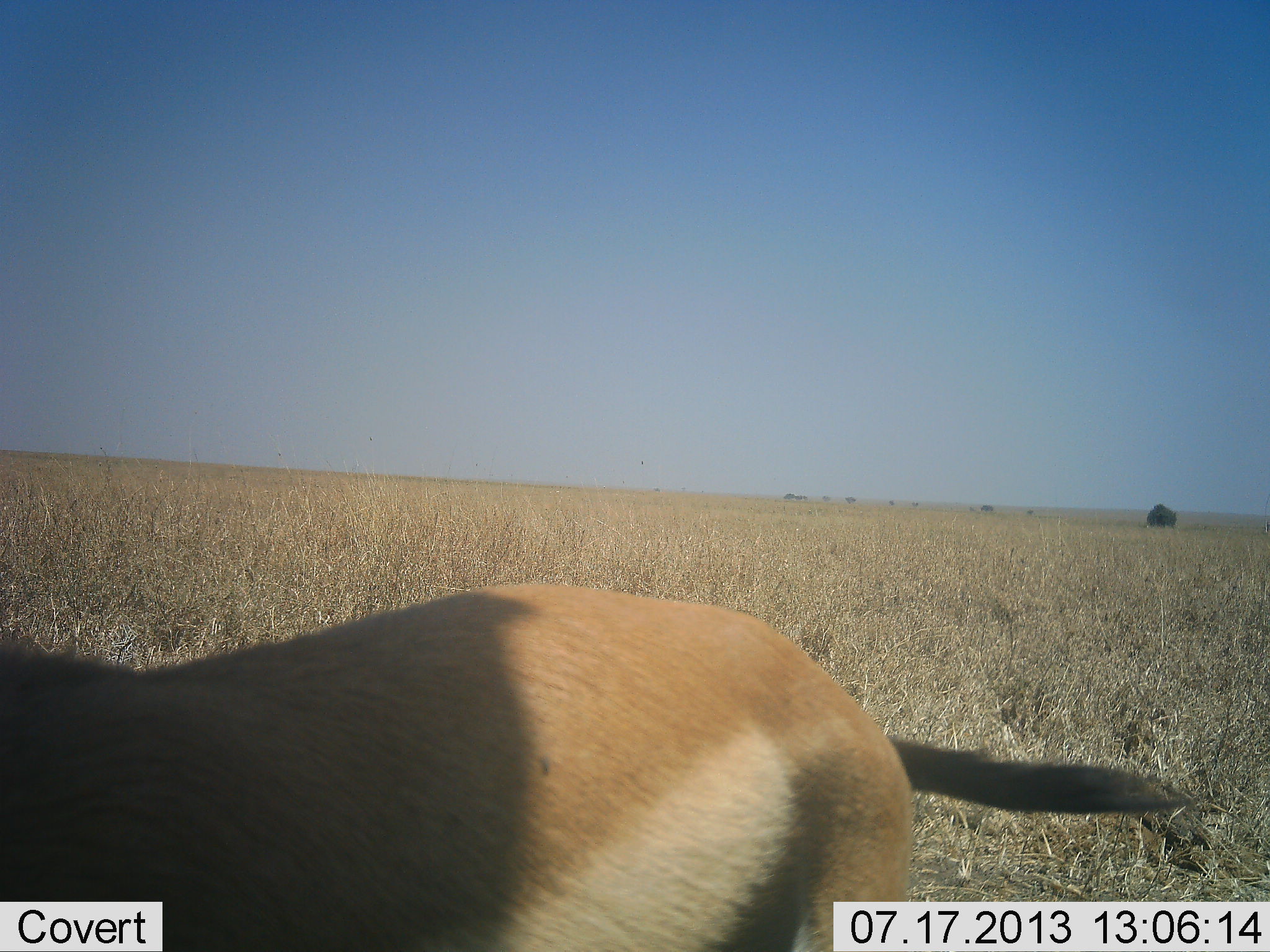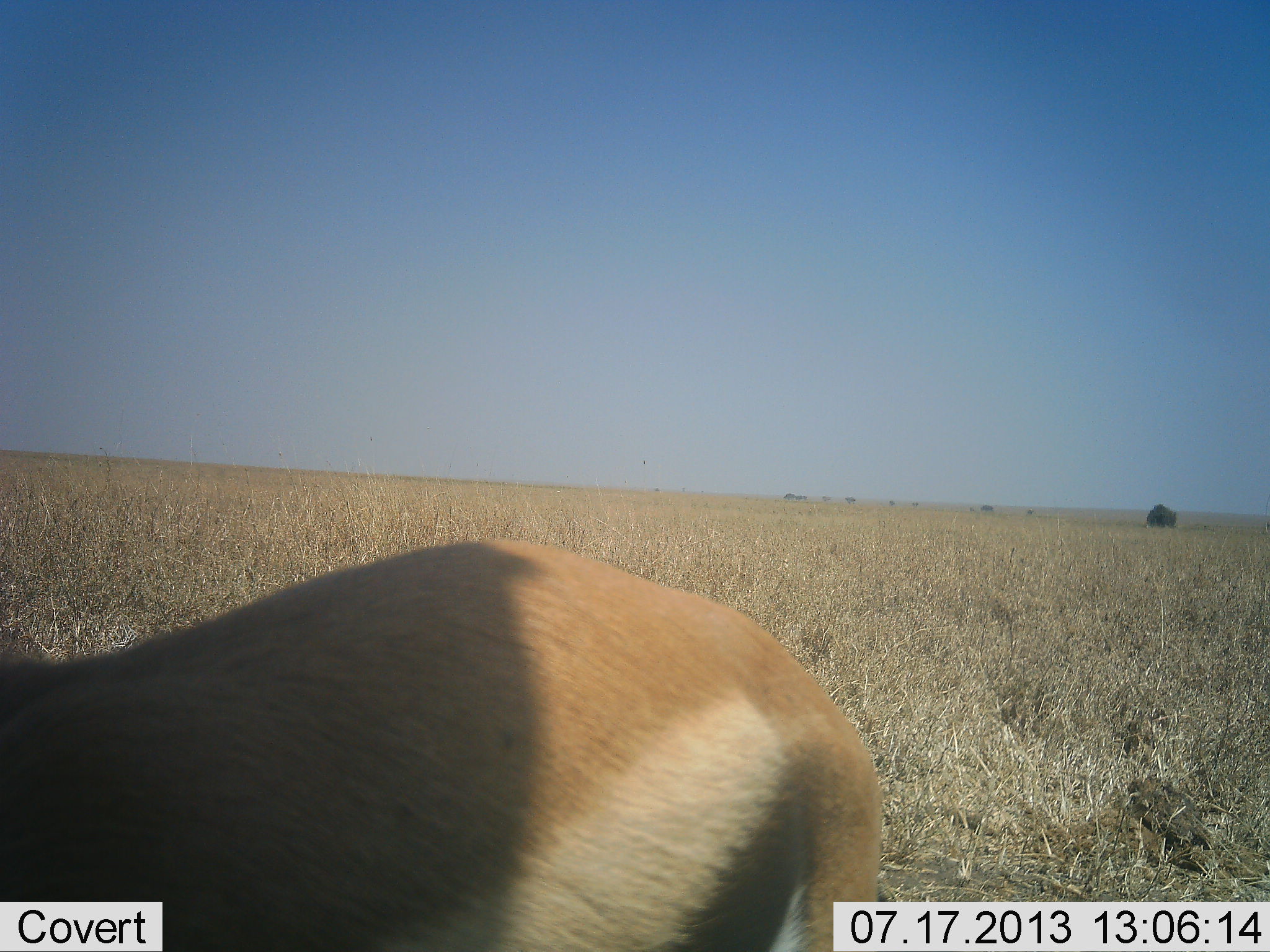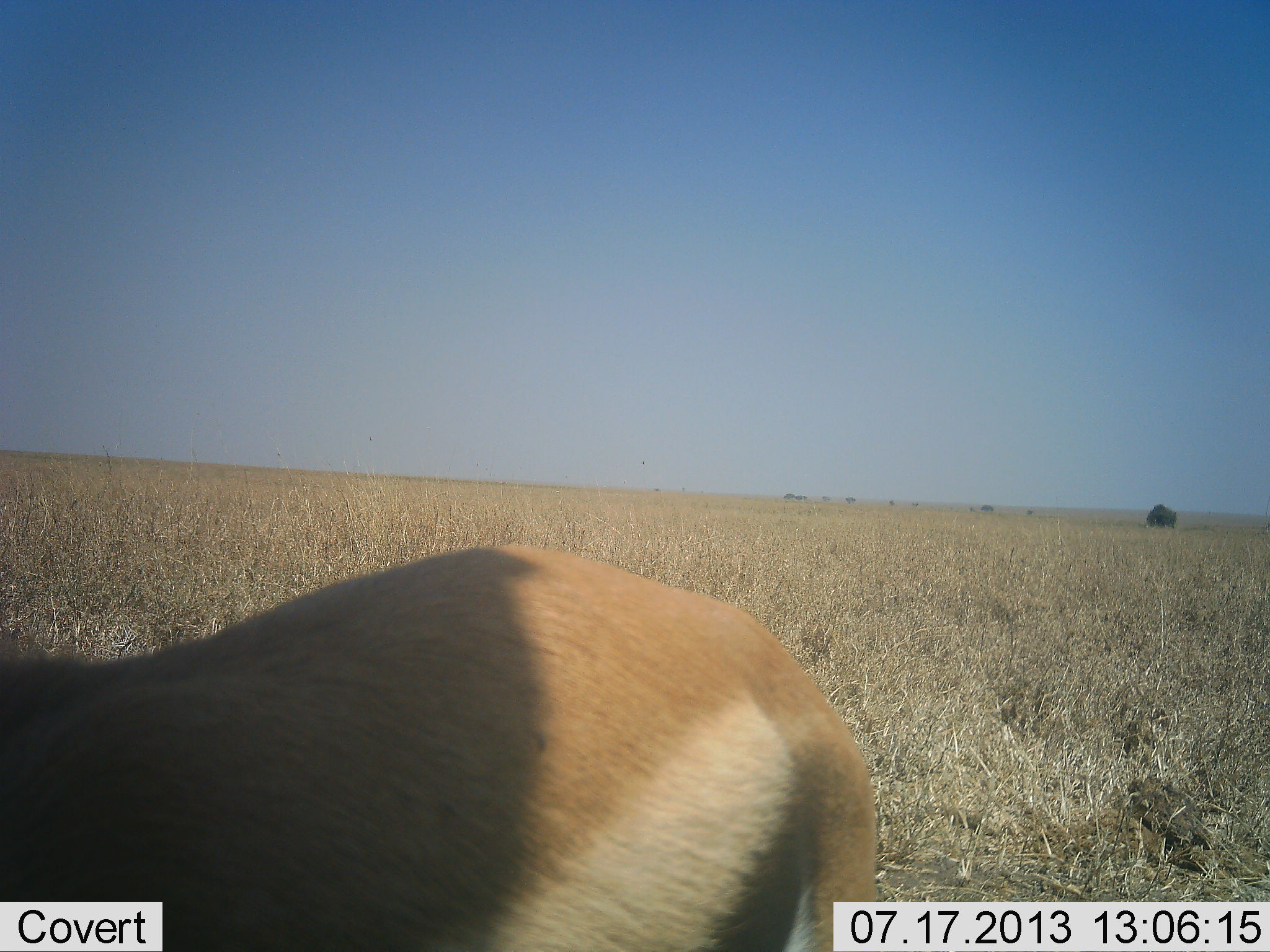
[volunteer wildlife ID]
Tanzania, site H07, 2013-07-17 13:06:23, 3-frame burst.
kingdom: Animalia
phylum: Chordata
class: Mammalia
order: Artiodactyla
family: Bovidae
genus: Eudorcas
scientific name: Eudorcas thomsonii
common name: thomson's gazelle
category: gazellethomsons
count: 1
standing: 100%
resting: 0%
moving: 10%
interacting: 0%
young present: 0%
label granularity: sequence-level